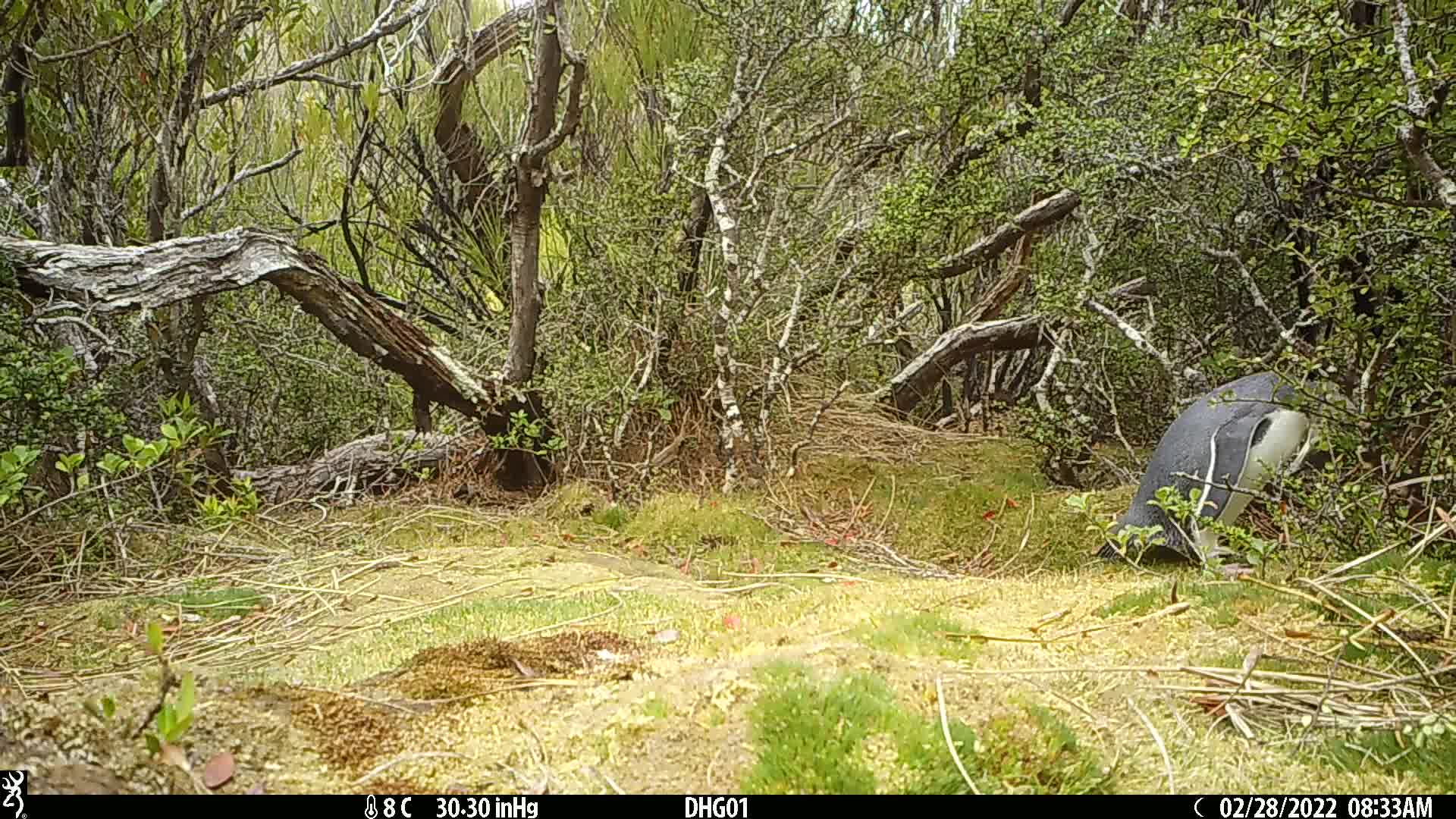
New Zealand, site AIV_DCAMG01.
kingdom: Animalia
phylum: Chordata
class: Aves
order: Sphenisciformes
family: Spheniscidae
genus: Megadyptes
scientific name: Megadyptes antipodes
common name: yellow-eyed penguin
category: yellow eyed penguin